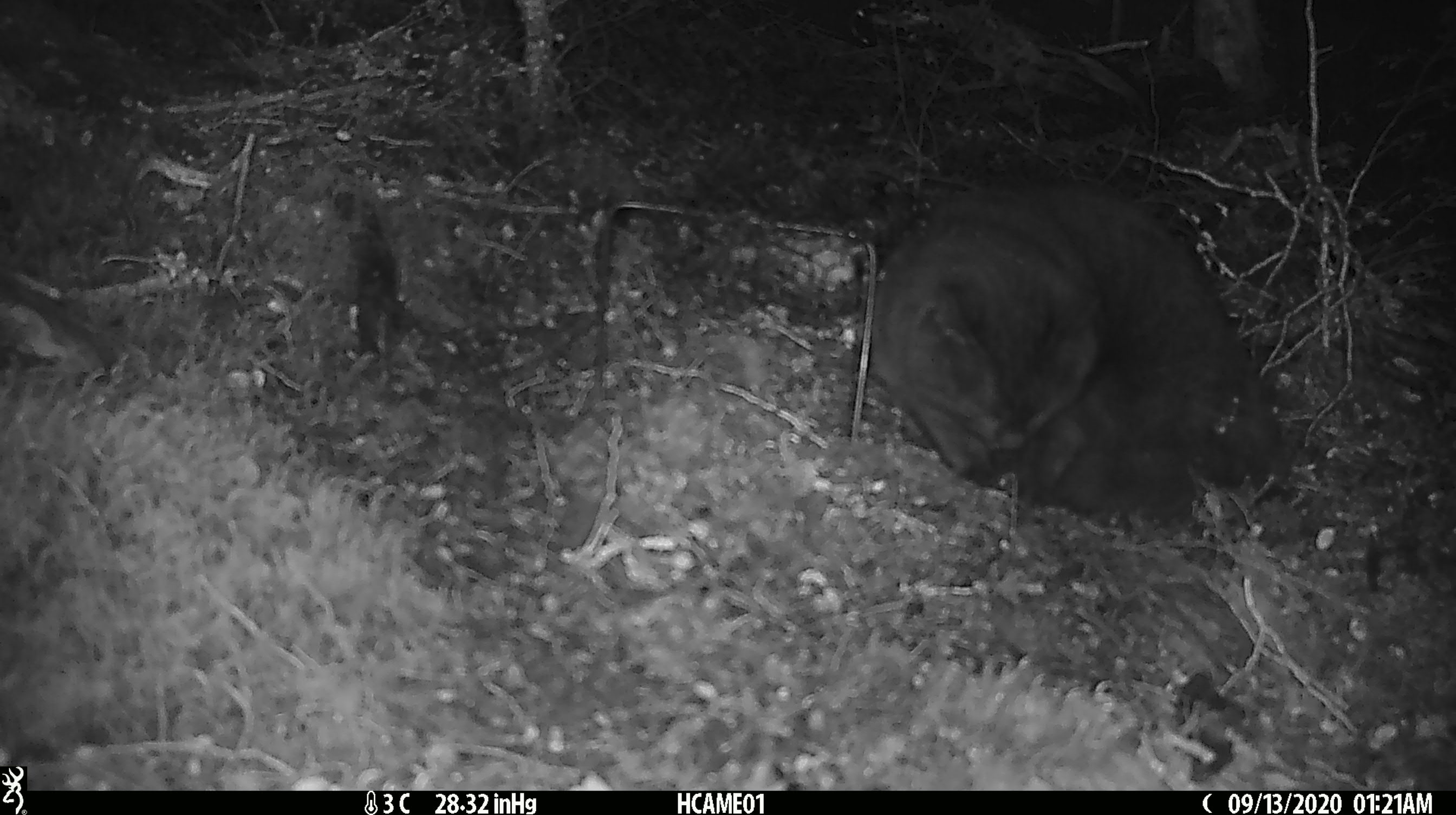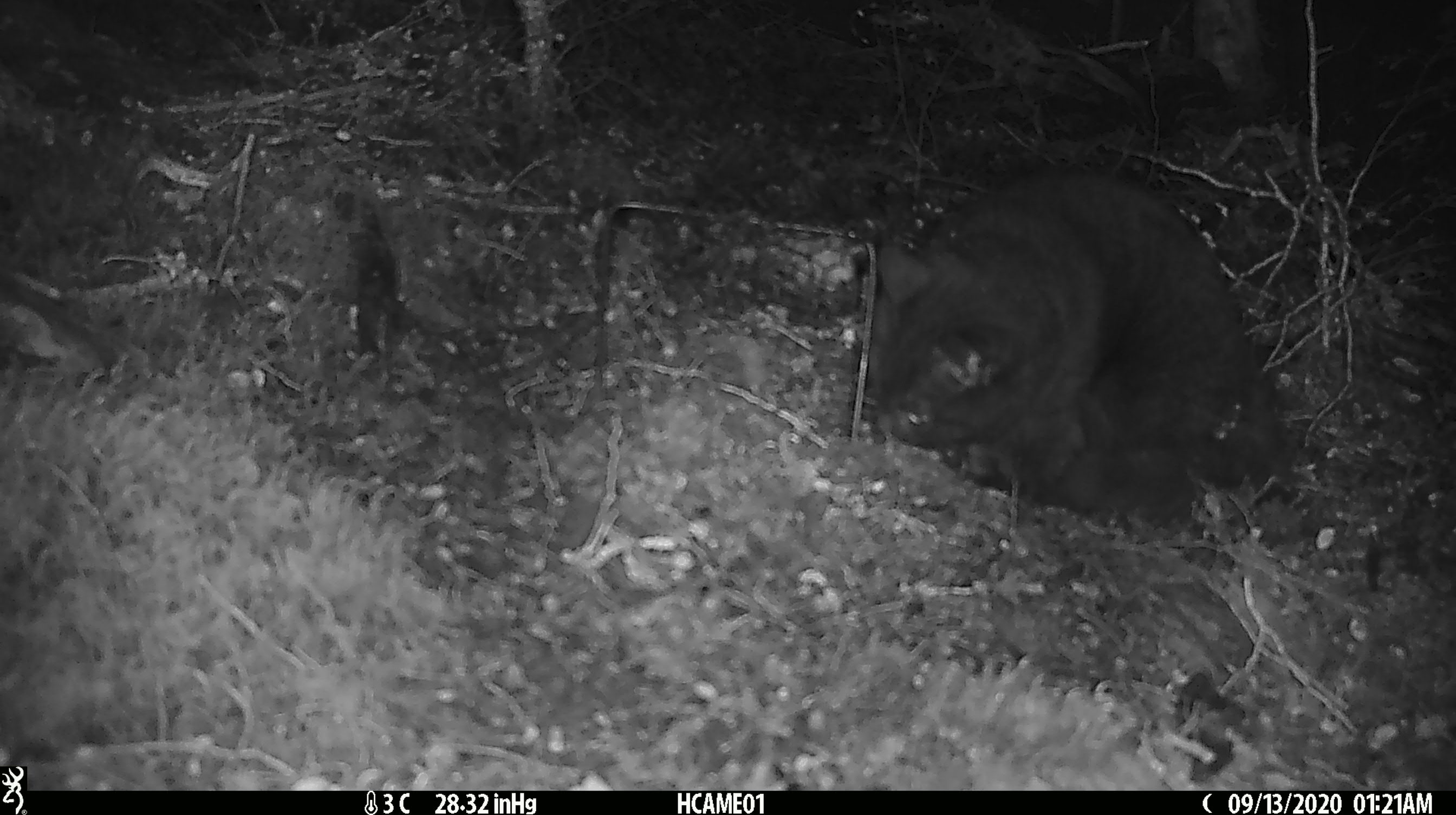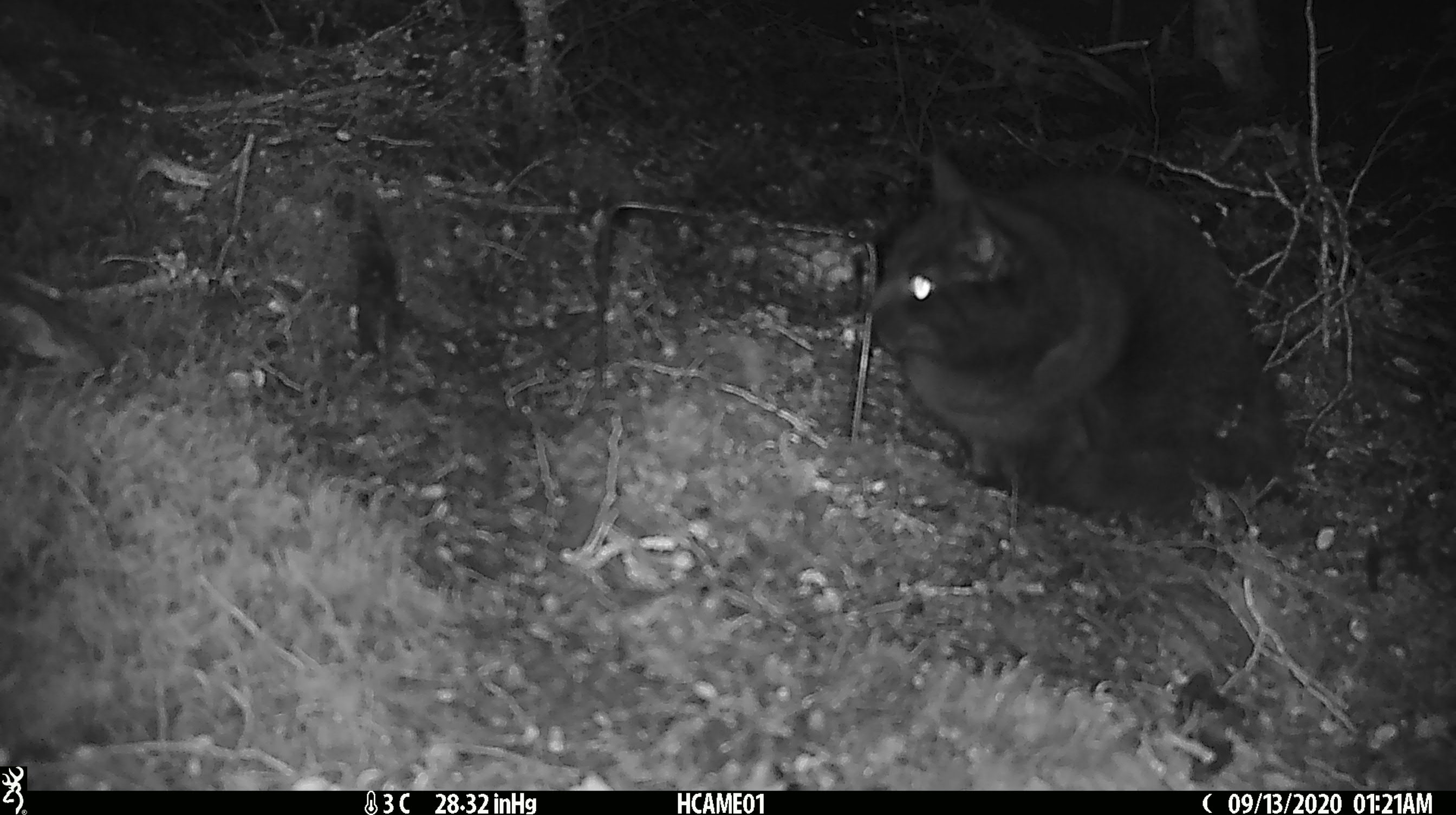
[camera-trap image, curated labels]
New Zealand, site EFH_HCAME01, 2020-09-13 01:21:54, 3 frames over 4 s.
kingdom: Animalia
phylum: Chordata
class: Mammalia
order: Carnivora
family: Felidae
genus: Felis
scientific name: Felis catus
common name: domestic cat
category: cat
Cat (domestic cat) (Felis catus).